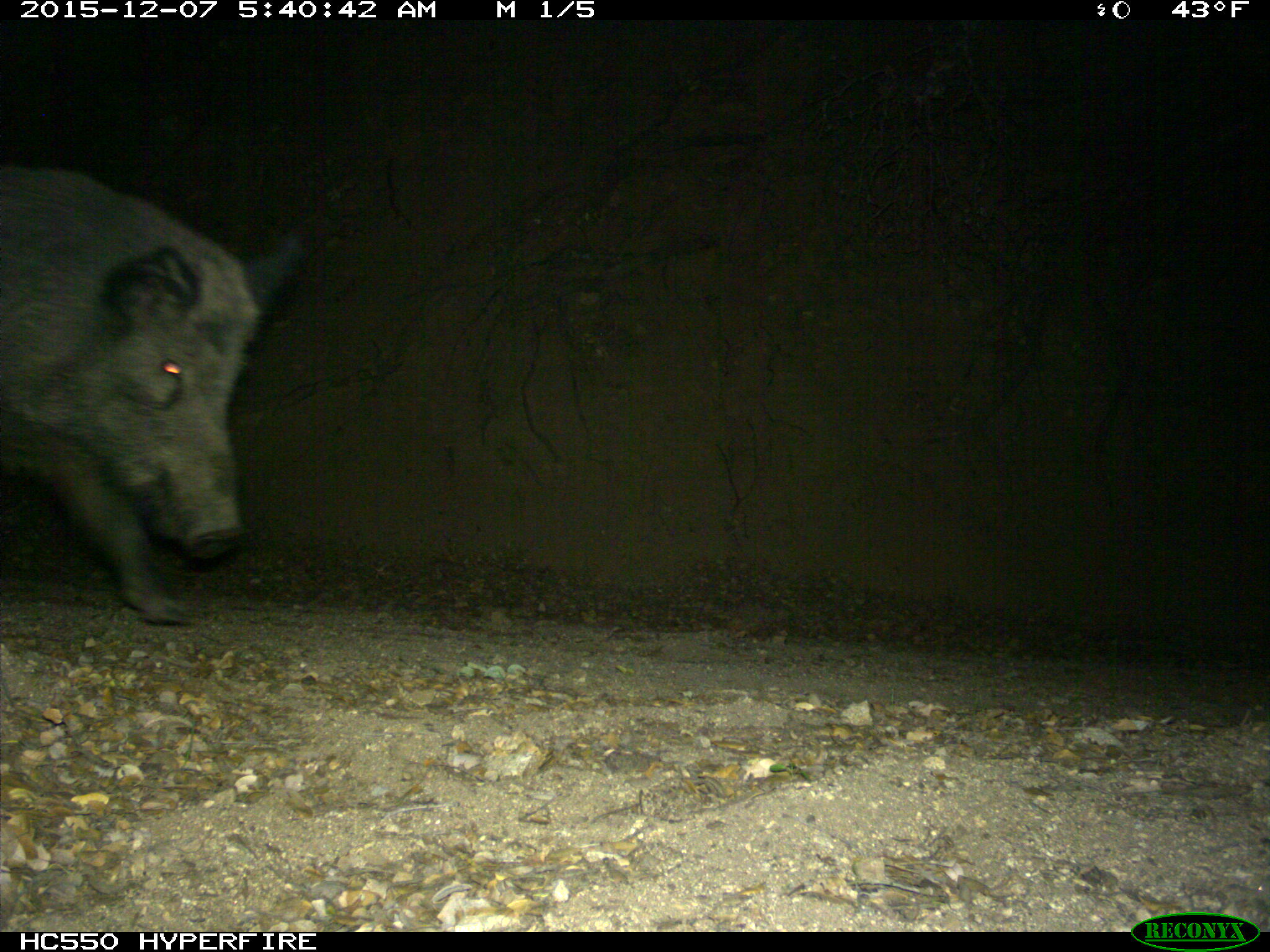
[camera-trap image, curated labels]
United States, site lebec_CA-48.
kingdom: Animalia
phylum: Chordata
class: Mammalia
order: Artiodactyla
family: Suidae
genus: Sus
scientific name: Sus scrofa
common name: wild boar